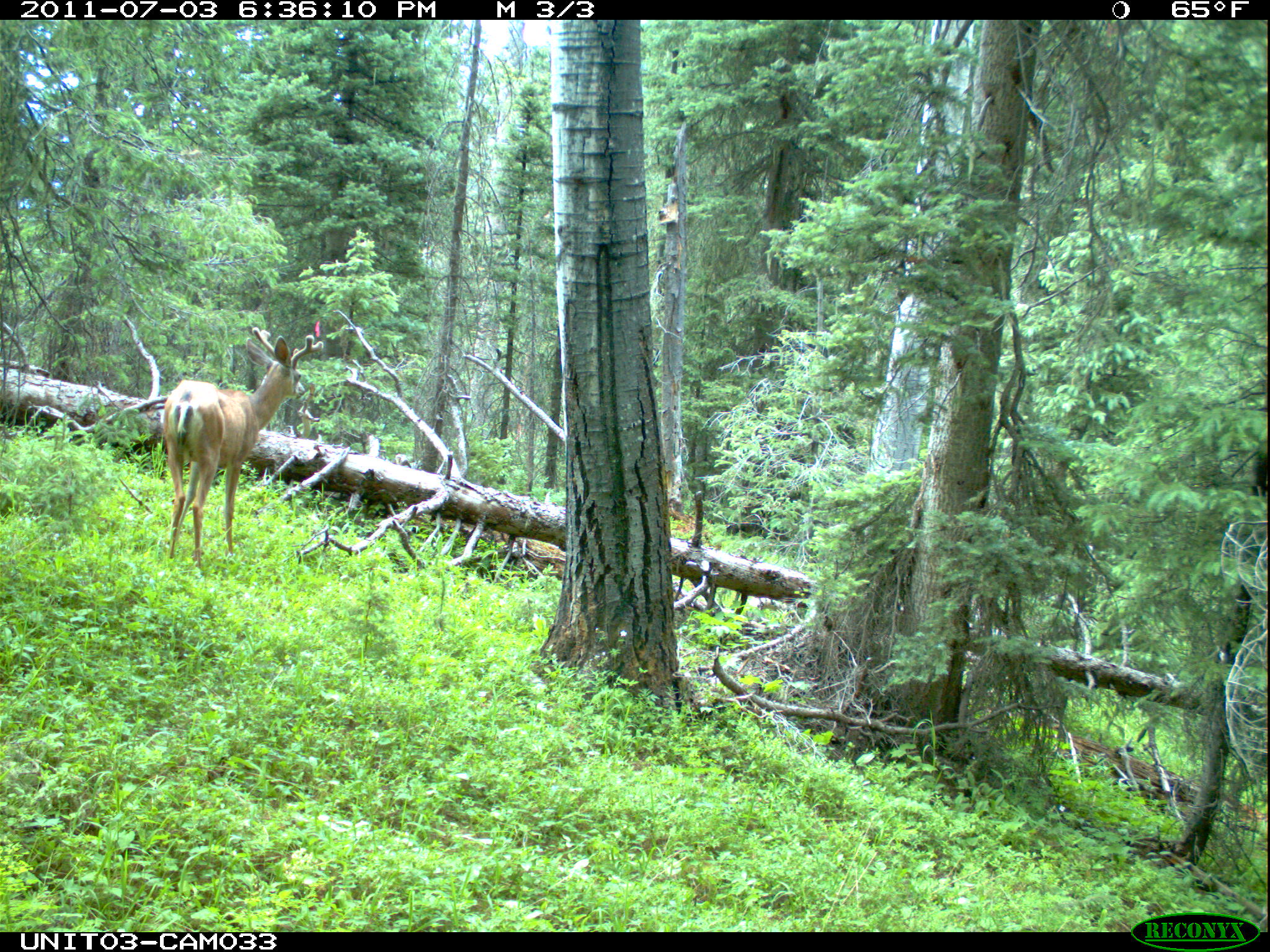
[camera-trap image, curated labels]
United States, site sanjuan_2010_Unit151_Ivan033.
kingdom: Animalia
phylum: Chordata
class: Mammalia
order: Artiodactyla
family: Cervidae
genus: Odocoileus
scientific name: Odocoileus hemionus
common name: mule deer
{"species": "Odocoileus hemionus (mule deer)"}